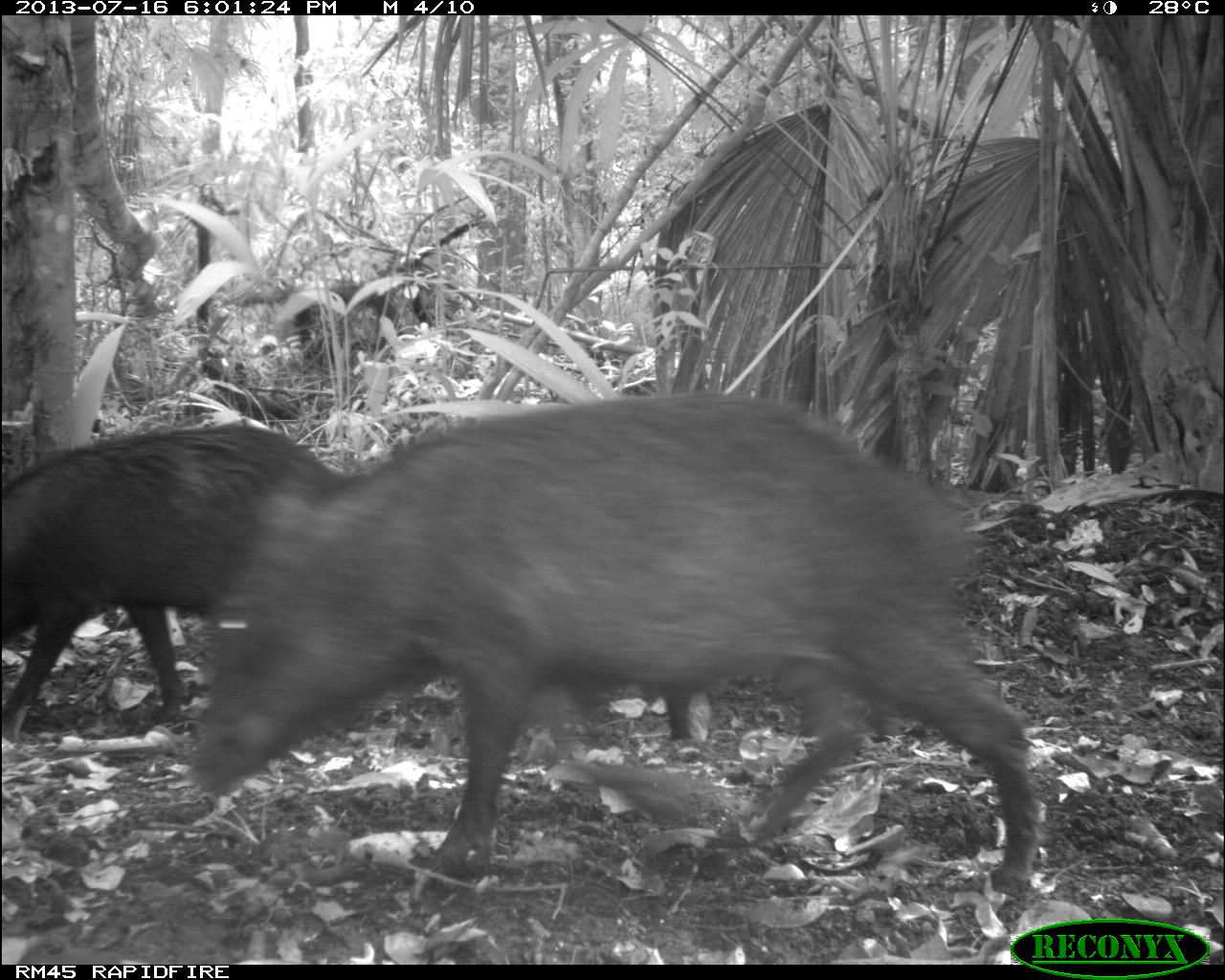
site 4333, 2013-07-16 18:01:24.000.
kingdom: Animalia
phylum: Chordata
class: Mammalia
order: Artiodactyla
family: Tayassuidae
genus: Tayassu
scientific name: Tayassu pecari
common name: white-lipped peccary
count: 3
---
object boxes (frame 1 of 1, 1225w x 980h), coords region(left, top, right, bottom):
tayassu pecari: region(189, 391, 1042, 895); region(0, 423, 342, 744)